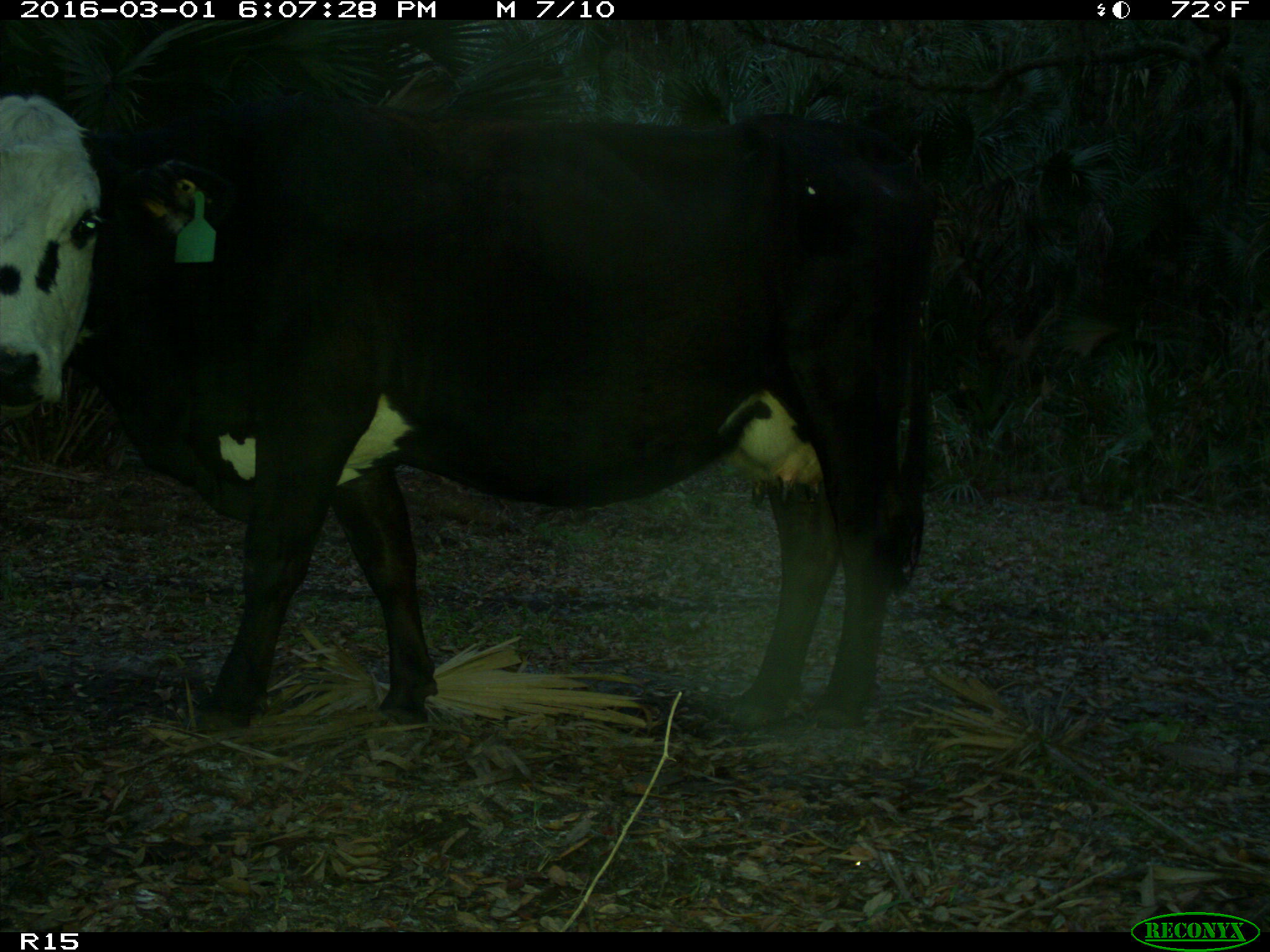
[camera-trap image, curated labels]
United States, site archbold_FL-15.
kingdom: Animalia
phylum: Chordata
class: Mammalia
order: Artiodactyla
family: Bovidae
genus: Bos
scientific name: Bos taurus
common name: domestic cow